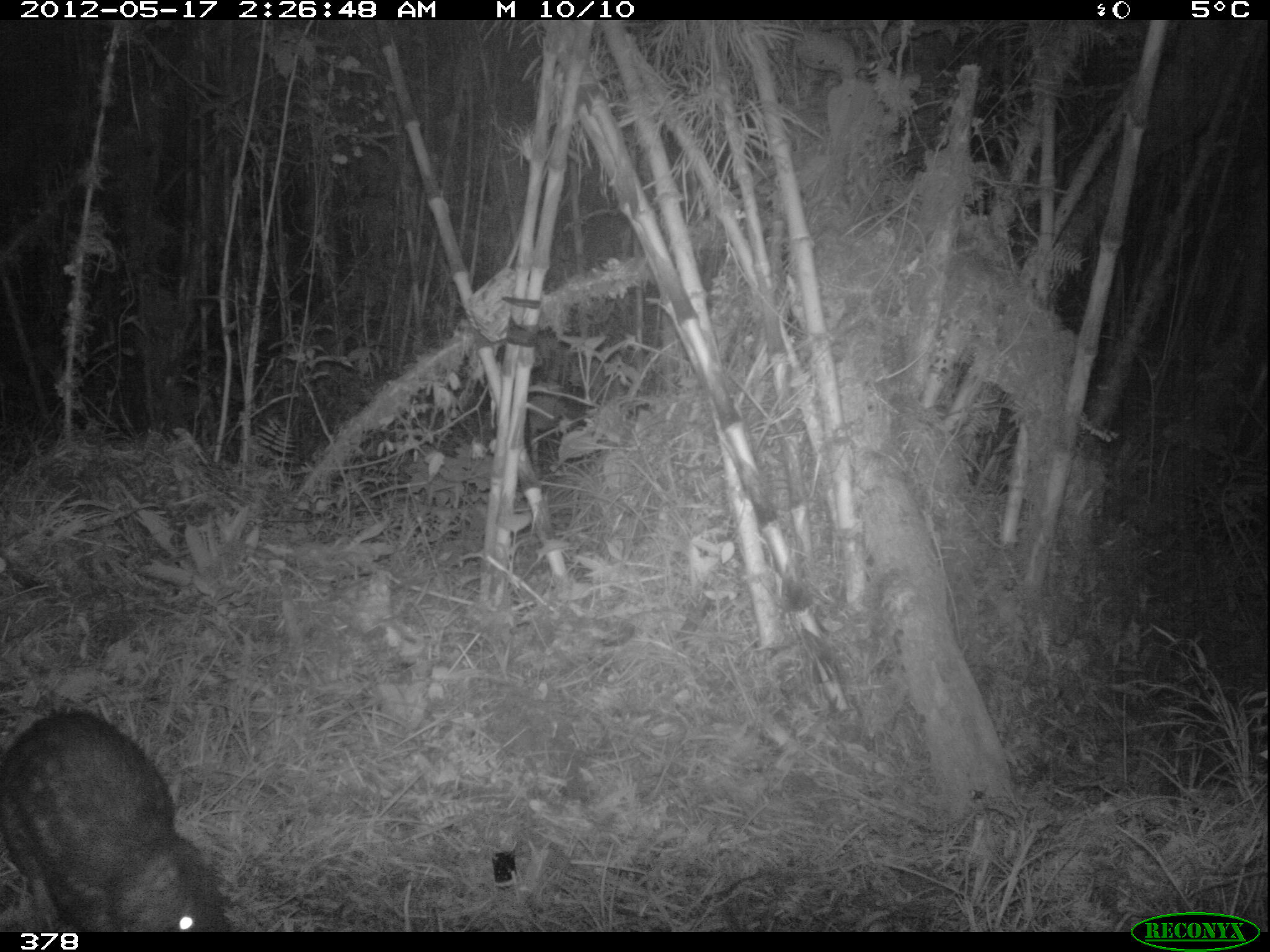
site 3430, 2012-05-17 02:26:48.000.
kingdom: Animalia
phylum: Chordata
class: Mammalia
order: Rodentia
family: Cuniculidae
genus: Cuniculus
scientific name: Cuniculus taczanowskii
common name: mountain paca